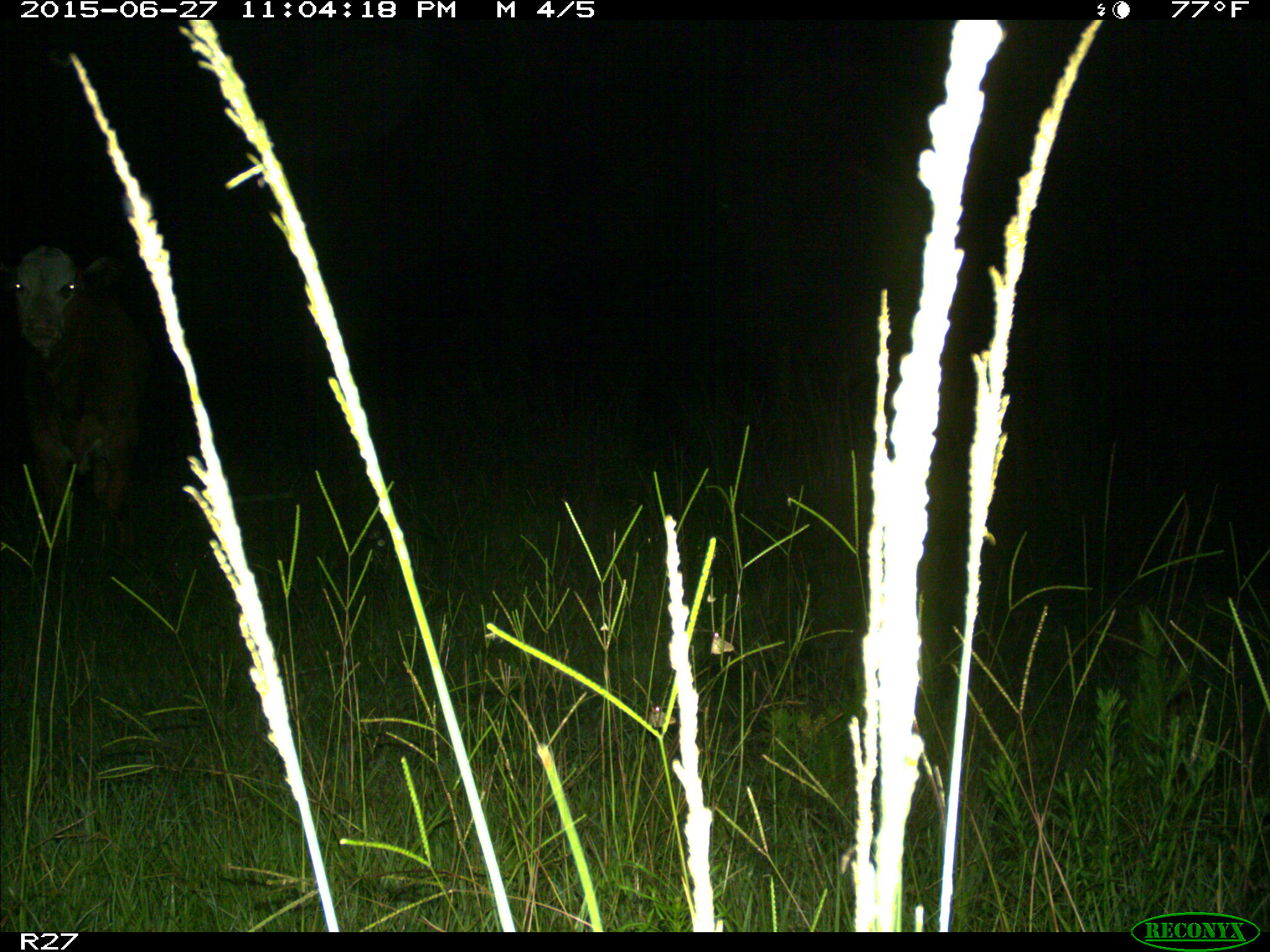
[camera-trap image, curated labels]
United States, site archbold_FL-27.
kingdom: Animalia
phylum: Chordata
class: Mammalia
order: Artiodactyla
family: Bovidae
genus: Bos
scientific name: Bos taurus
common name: domestic cow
Bos taurus (domestic cow).